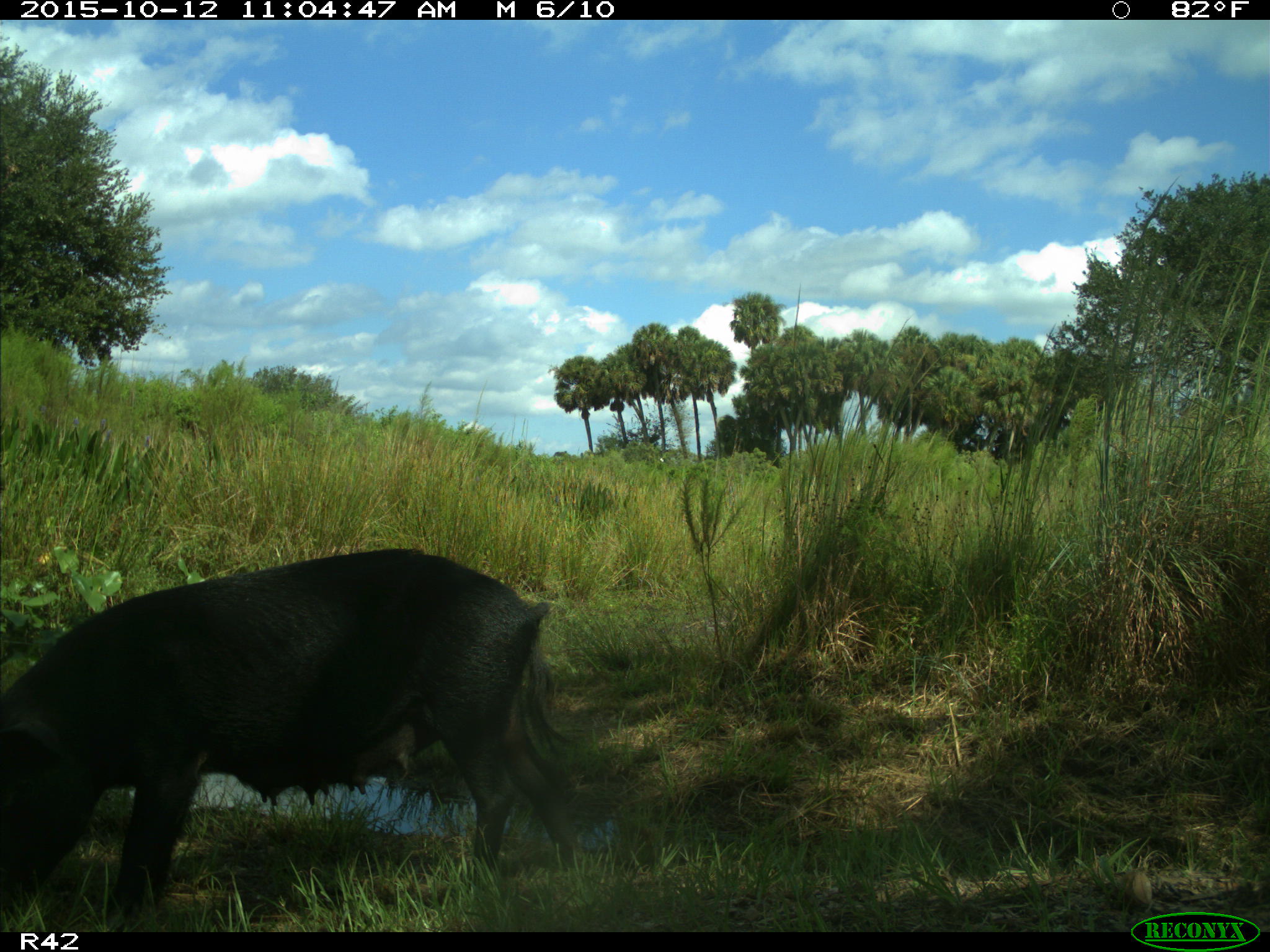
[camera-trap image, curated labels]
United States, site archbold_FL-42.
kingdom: Animalia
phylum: Chordata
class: Mammalia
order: Artiodactyla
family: Suidae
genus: Sus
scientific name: Sus scrofa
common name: wild boar